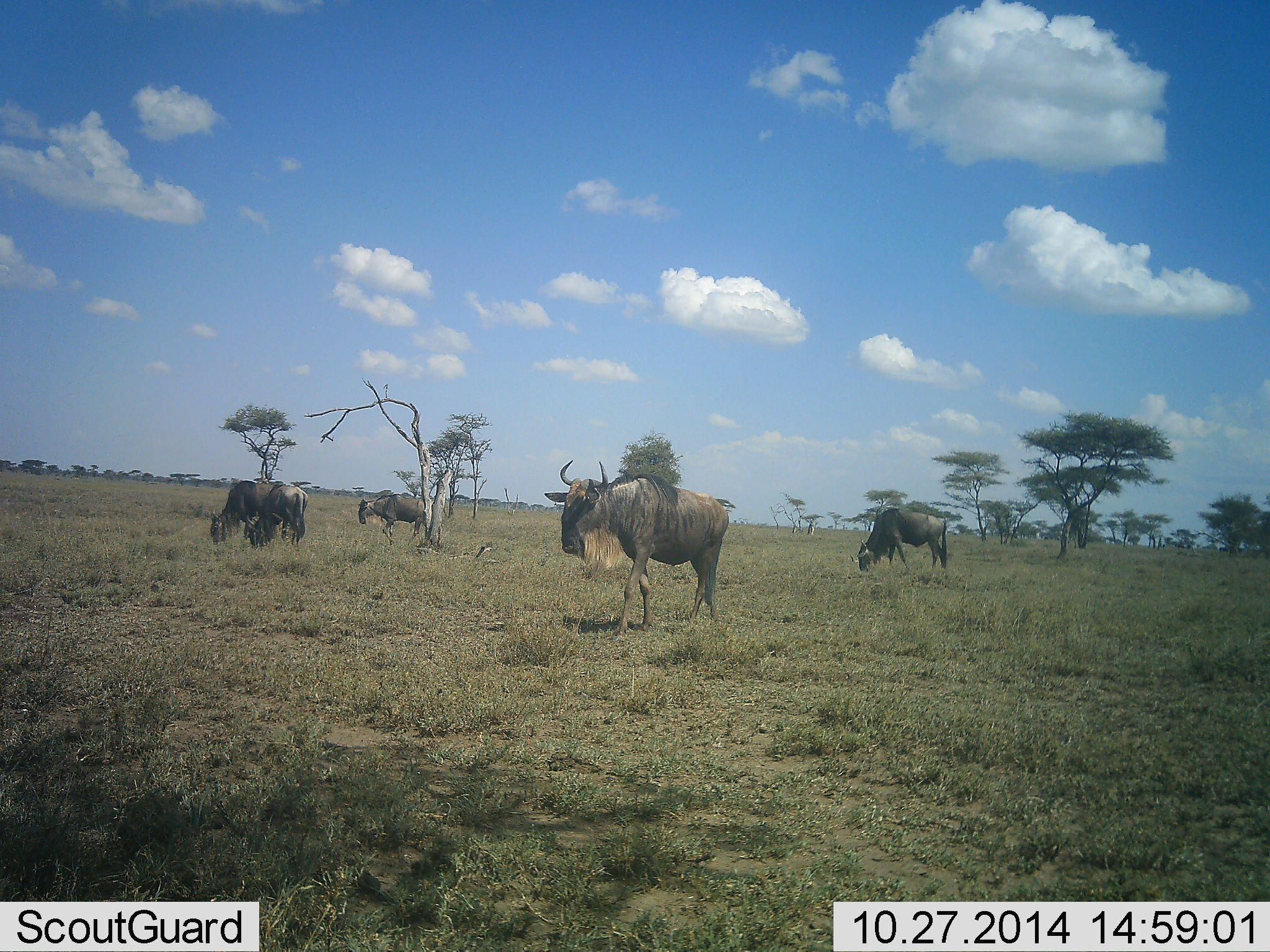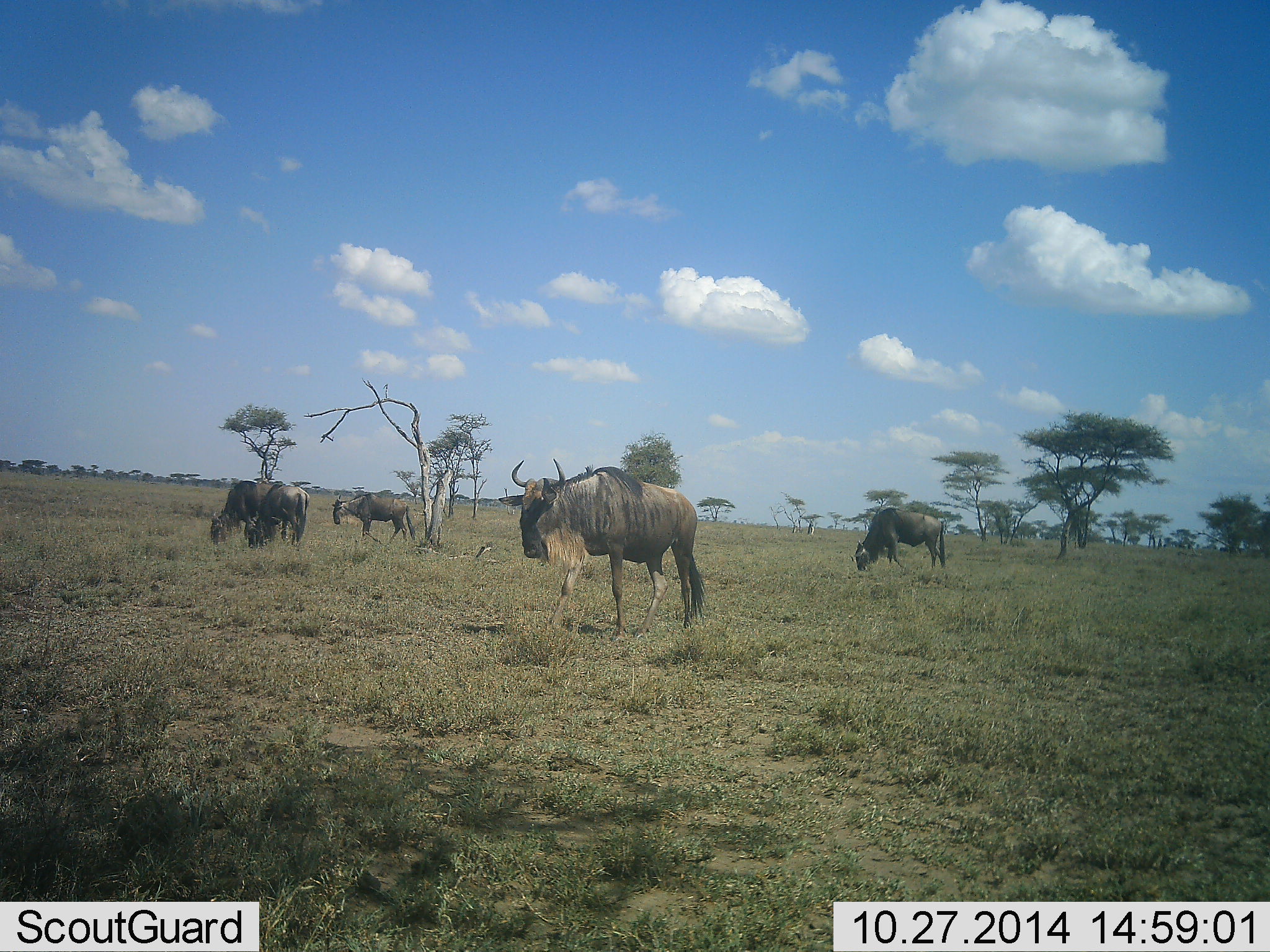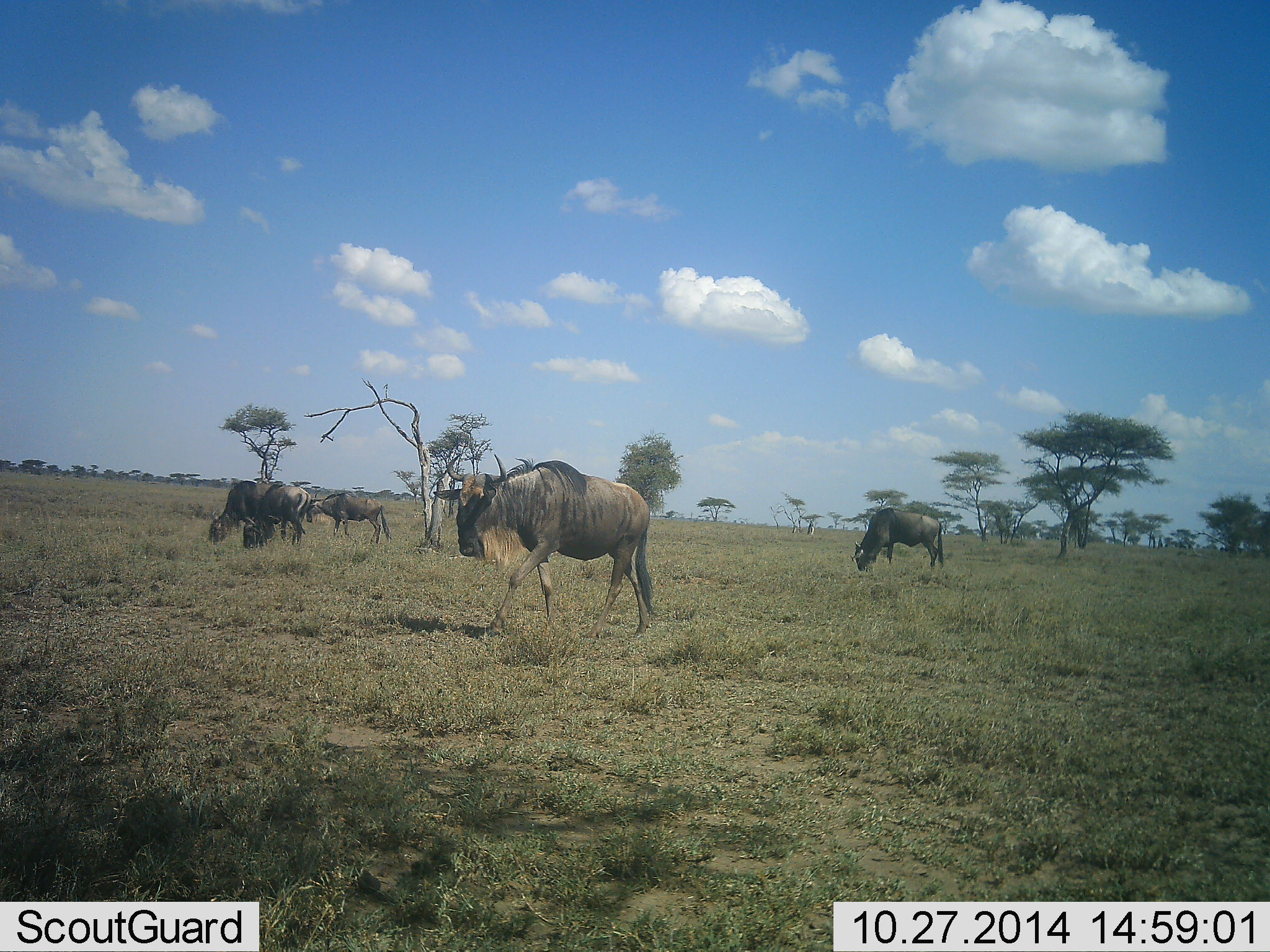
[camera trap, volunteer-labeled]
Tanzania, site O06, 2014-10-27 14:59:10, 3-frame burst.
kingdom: Animalia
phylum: Chordata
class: Mammalia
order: Artiodactyla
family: Bovidae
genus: Connochaetes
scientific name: Connochaetes taurinus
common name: blue wildebeest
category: wildebeest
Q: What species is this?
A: Wildebeest (blue wildebeest) (Connochaetes taurinus).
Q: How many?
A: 5.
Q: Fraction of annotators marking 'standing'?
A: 27%.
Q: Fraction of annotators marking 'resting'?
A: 9%.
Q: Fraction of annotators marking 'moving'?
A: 91%.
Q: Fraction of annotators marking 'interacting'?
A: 0%.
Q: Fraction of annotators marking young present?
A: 9%.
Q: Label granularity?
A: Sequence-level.